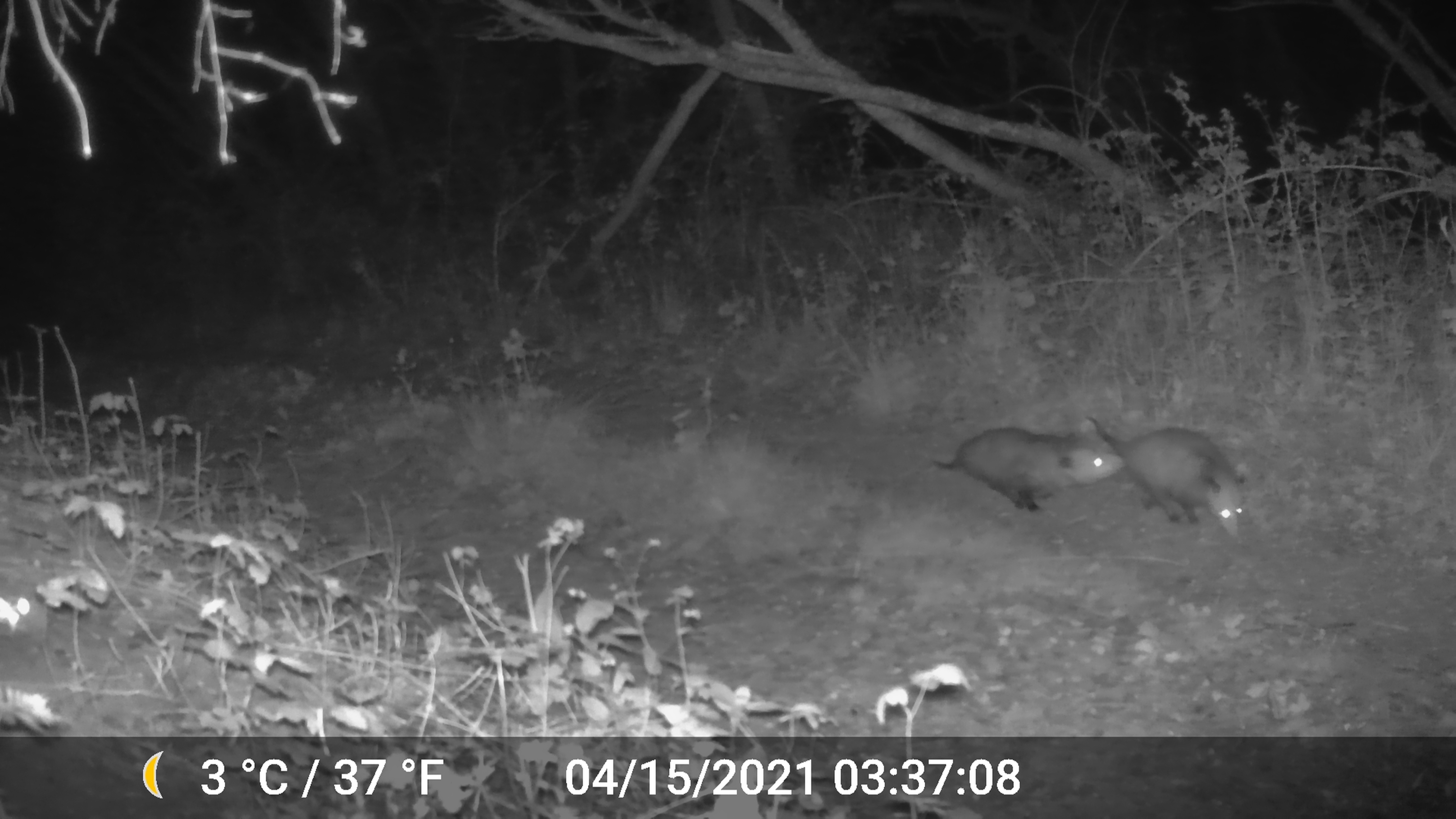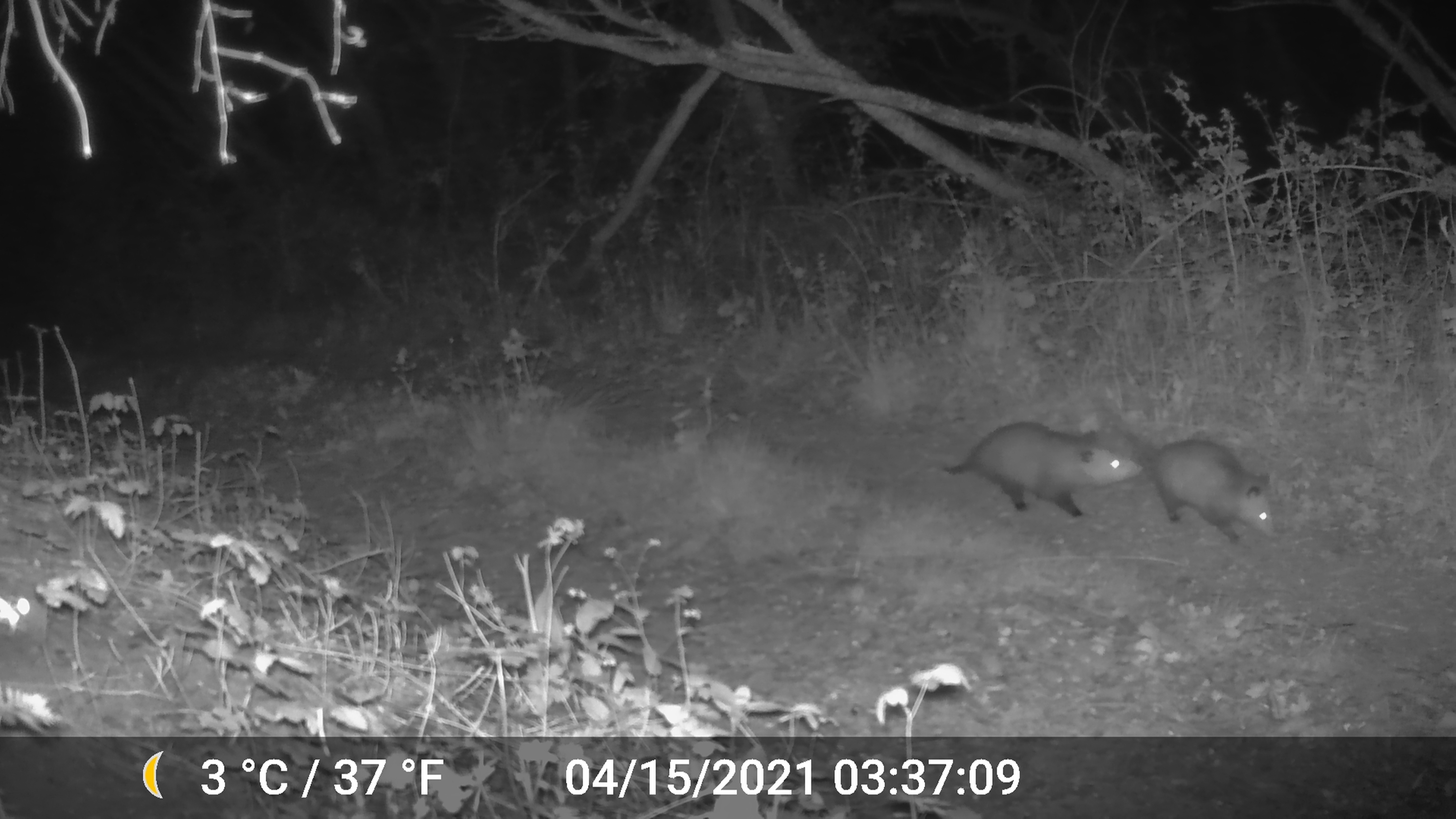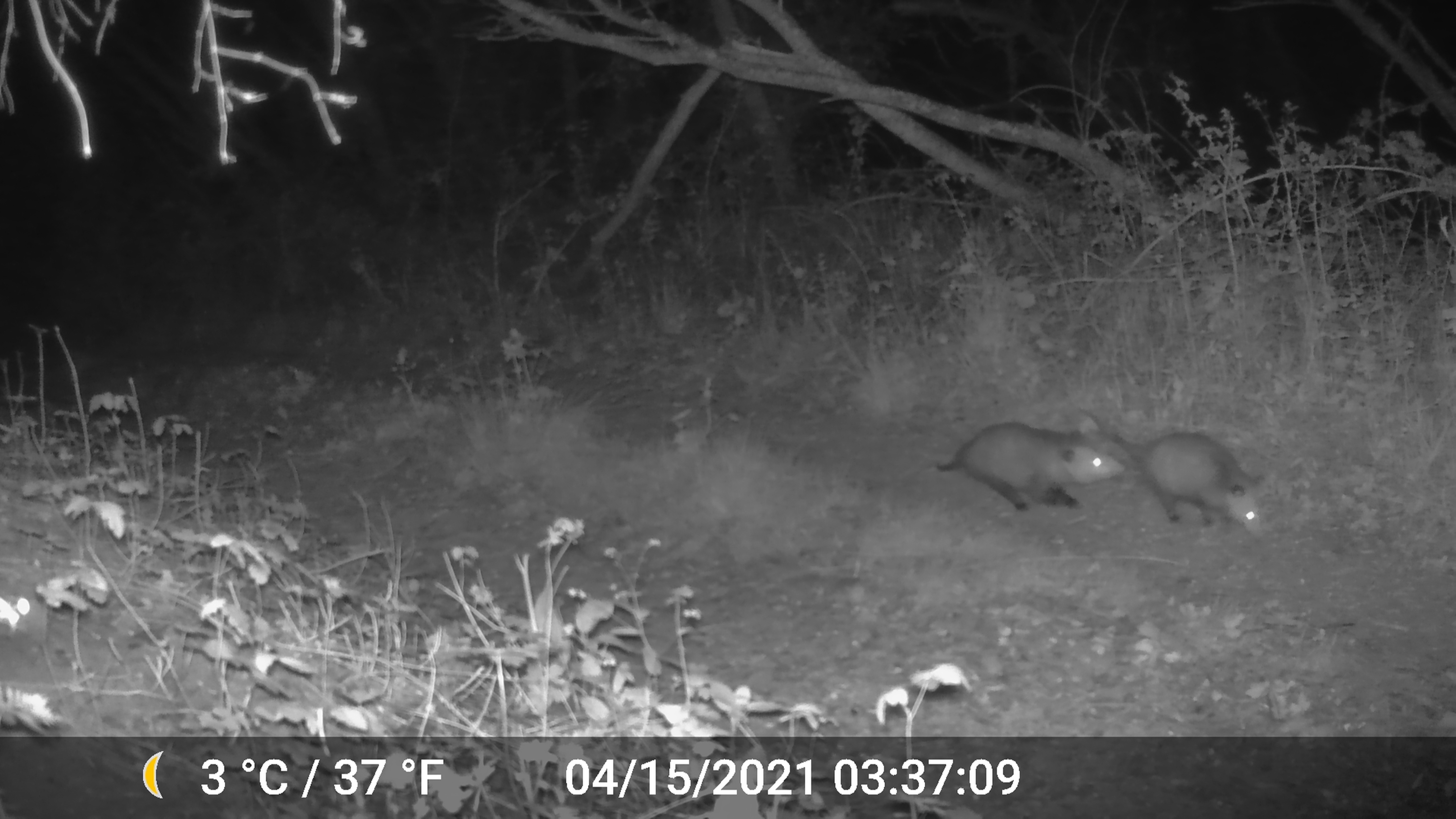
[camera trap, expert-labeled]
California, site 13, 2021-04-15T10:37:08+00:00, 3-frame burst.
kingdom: Animalia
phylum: Chordata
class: Mammalia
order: Didelphimorphia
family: Didelphidae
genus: Didelphis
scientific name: Didelphis virginiana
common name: virginia opossum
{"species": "virginia opossum (Didelphis virginiana)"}